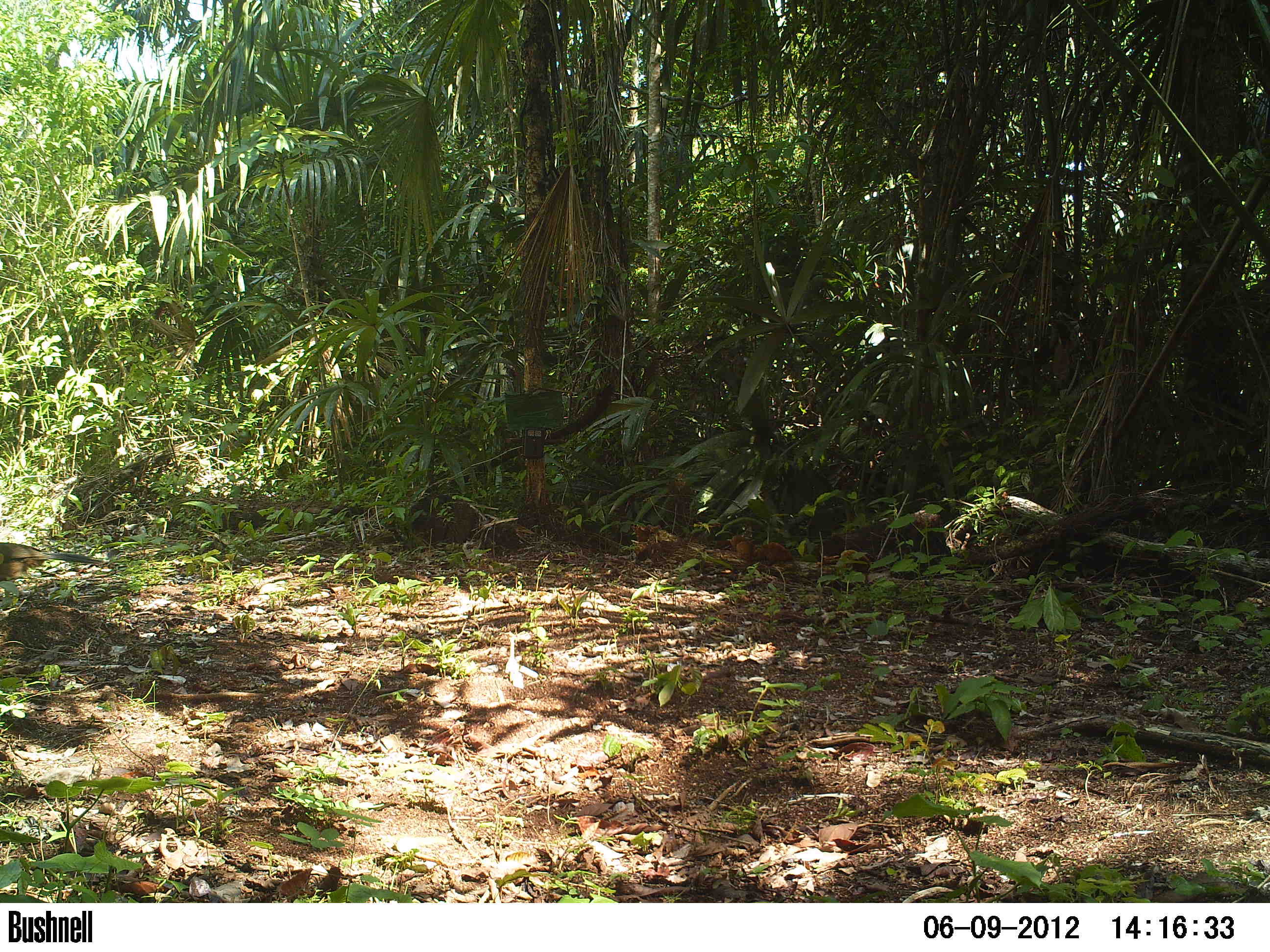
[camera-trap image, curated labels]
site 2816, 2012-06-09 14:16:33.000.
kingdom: Animalia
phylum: Chordata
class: Aves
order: Galliformes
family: Cracidae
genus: Ortalis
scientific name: Ortalis vetula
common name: plain chachalaca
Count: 1.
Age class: adult.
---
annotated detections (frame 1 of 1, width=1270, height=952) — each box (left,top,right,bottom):
ortalis vetula: (0,542,113,601)